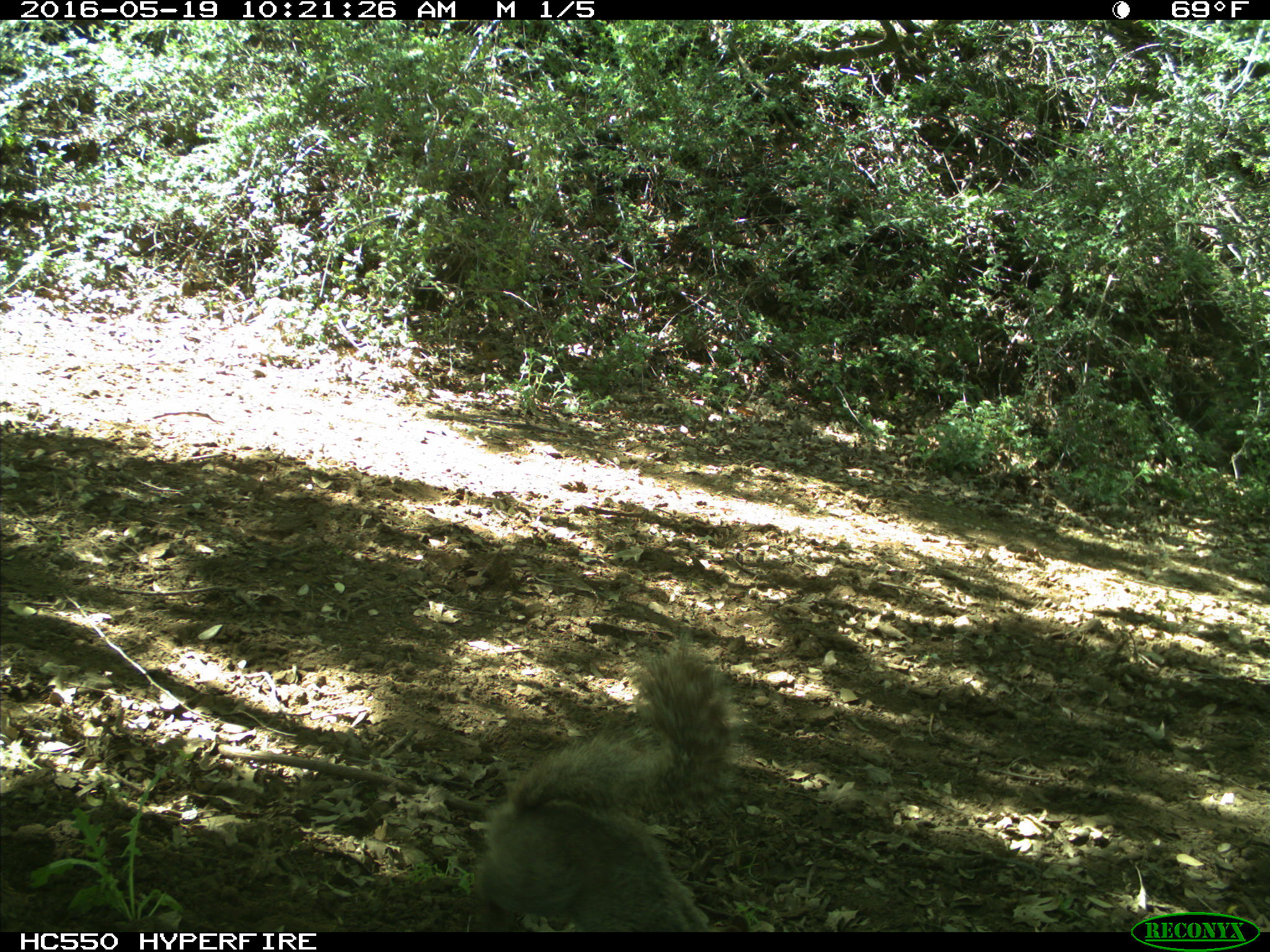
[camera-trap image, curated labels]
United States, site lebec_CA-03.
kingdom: Animalia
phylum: Chordata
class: Mammalia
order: Rodentia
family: Sciuridae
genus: Sciurus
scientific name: Sciurus carolinensis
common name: eastern gray squirrel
Sciurus carolinensis (eastern gray squirrel).